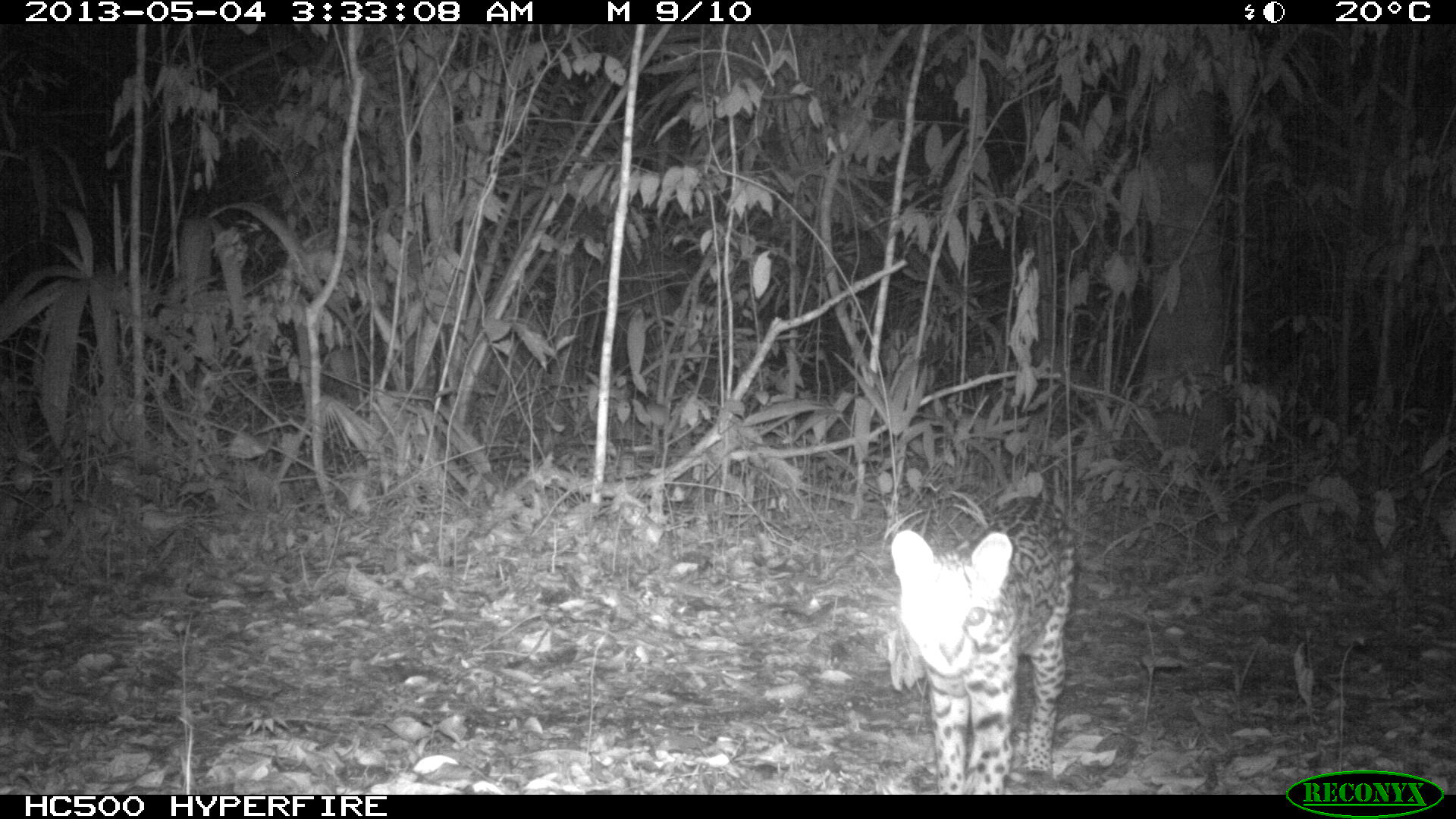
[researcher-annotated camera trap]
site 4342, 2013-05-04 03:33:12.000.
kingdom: Animalia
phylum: Chordata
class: Mammalia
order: Carnivora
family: Felidae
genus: Leopardus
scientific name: Leopardus pardalis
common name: ocelot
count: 1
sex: female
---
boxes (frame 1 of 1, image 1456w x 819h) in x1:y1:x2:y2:
leopardus pardalis: 888:492:1075:795